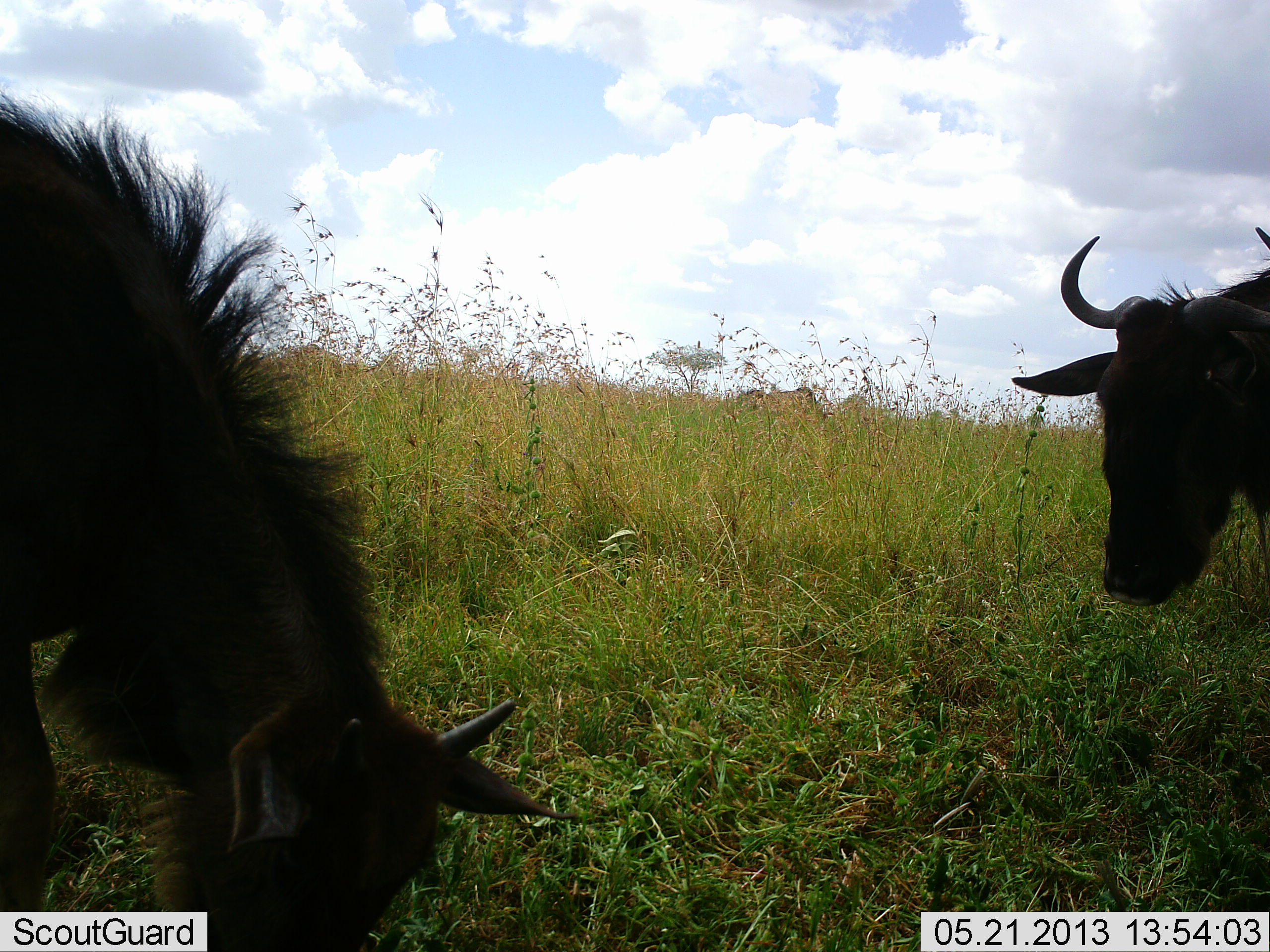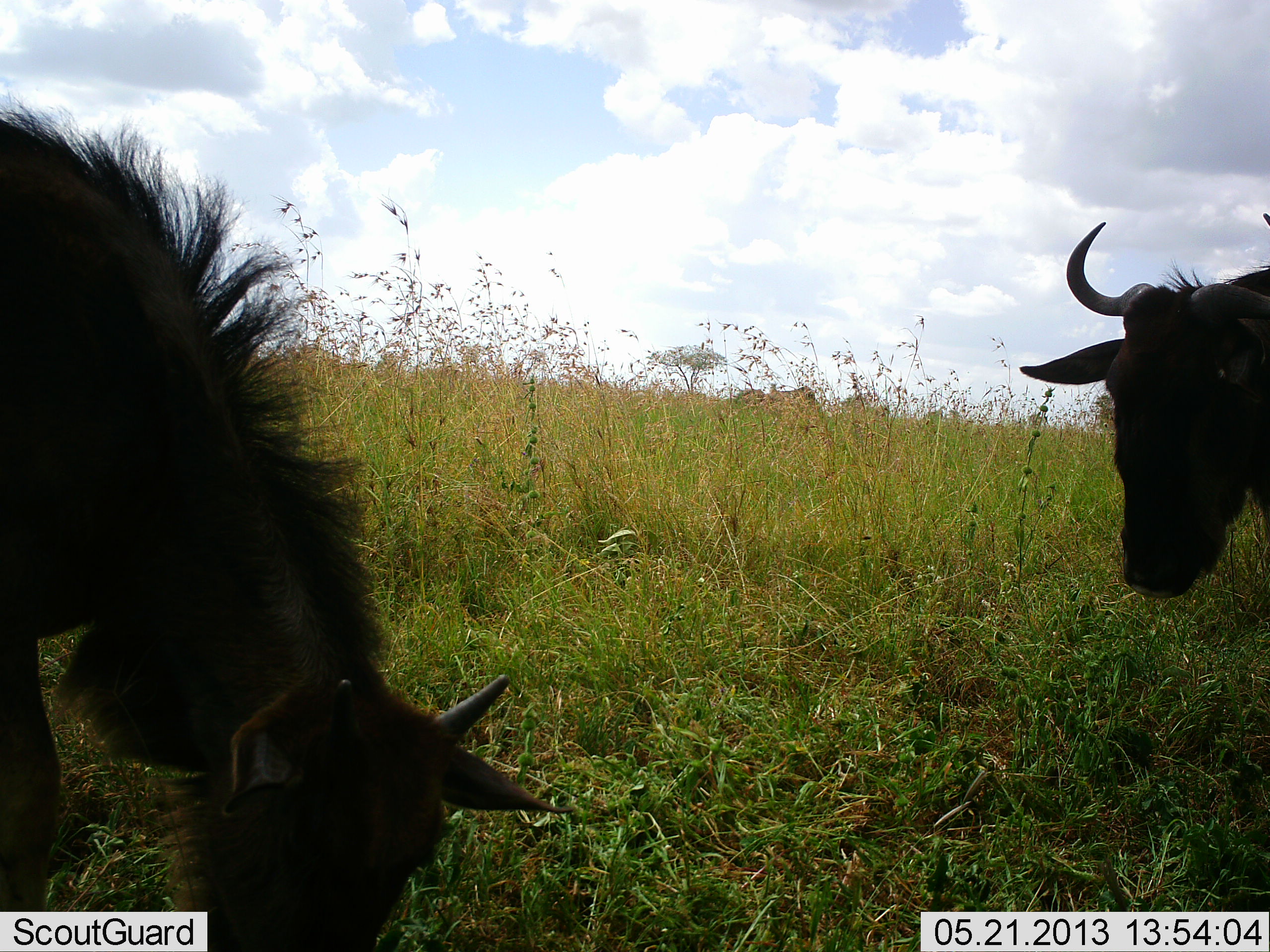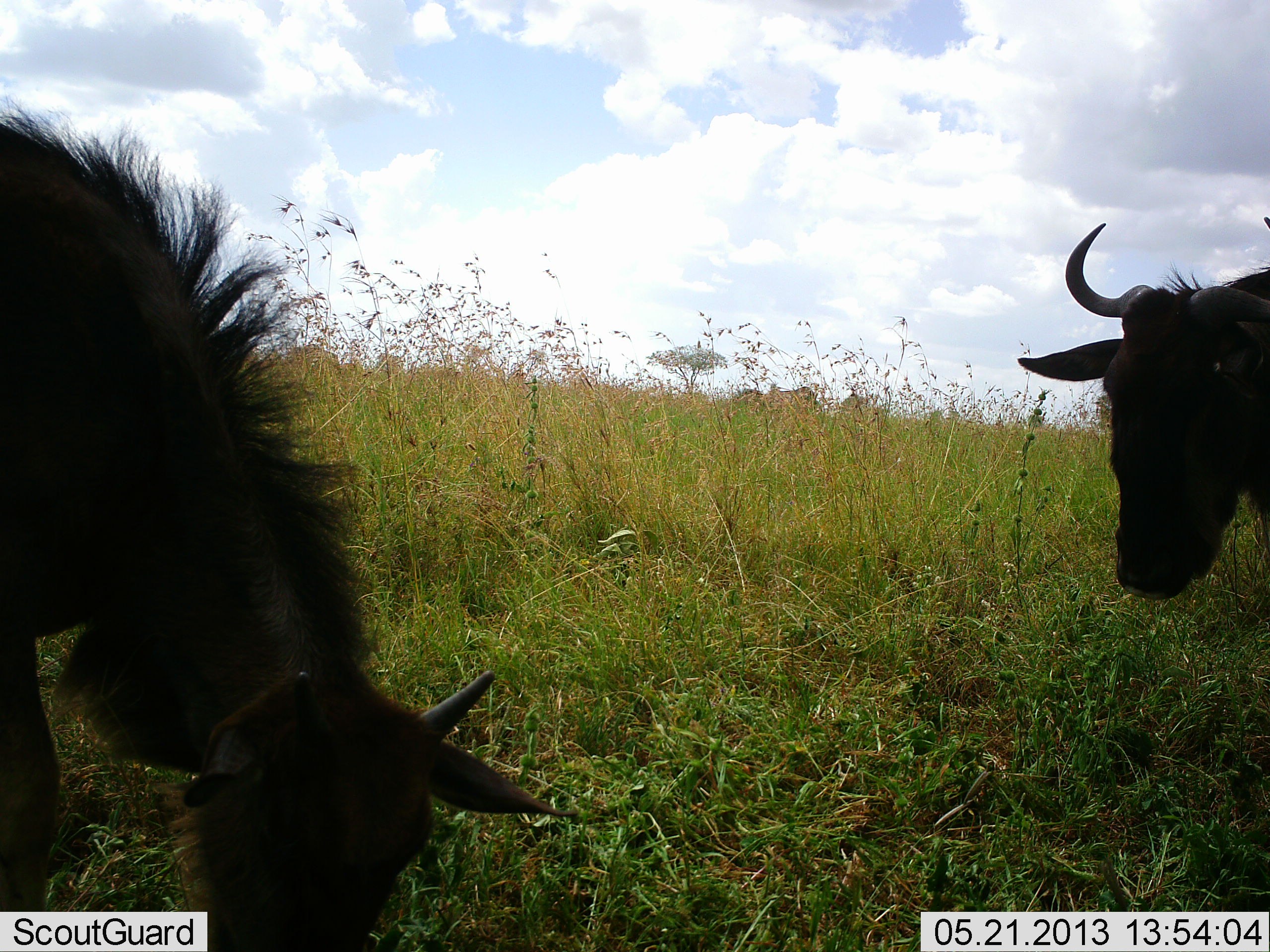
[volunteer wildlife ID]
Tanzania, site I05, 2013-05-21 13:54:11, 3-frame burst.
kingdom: Animalia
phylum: Chordata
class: Mammalia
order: Artiodactyla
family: Bovidae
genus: Connochaetes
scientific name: Connochaetes taurinus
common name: blue wildebeest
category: wildebeest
Wildebeest (blue wildebeest) (Connochaetes taurinus), count 2. Behavior (volunteer vote fractions): standing 55%, resting 0%, moving 0%, interacting 0%. Young present (vote fraction): 32%. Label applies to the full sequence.